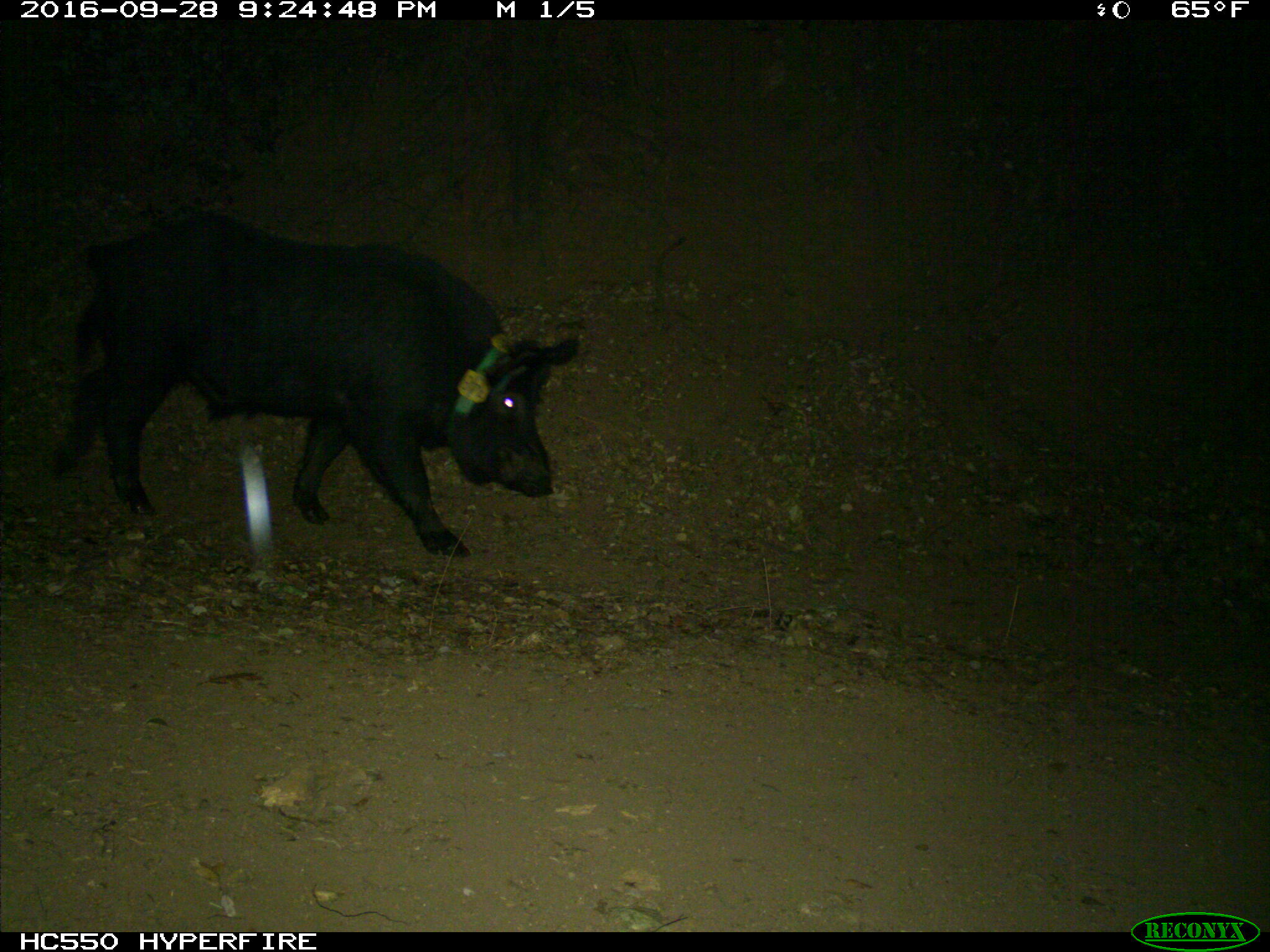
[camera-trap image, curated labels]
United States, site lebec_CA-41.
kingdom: Animalia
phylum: Chordata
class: Mammalia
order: Artiodactyla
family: Suidae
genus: Sus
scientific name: Sus scrofa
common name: wild boar